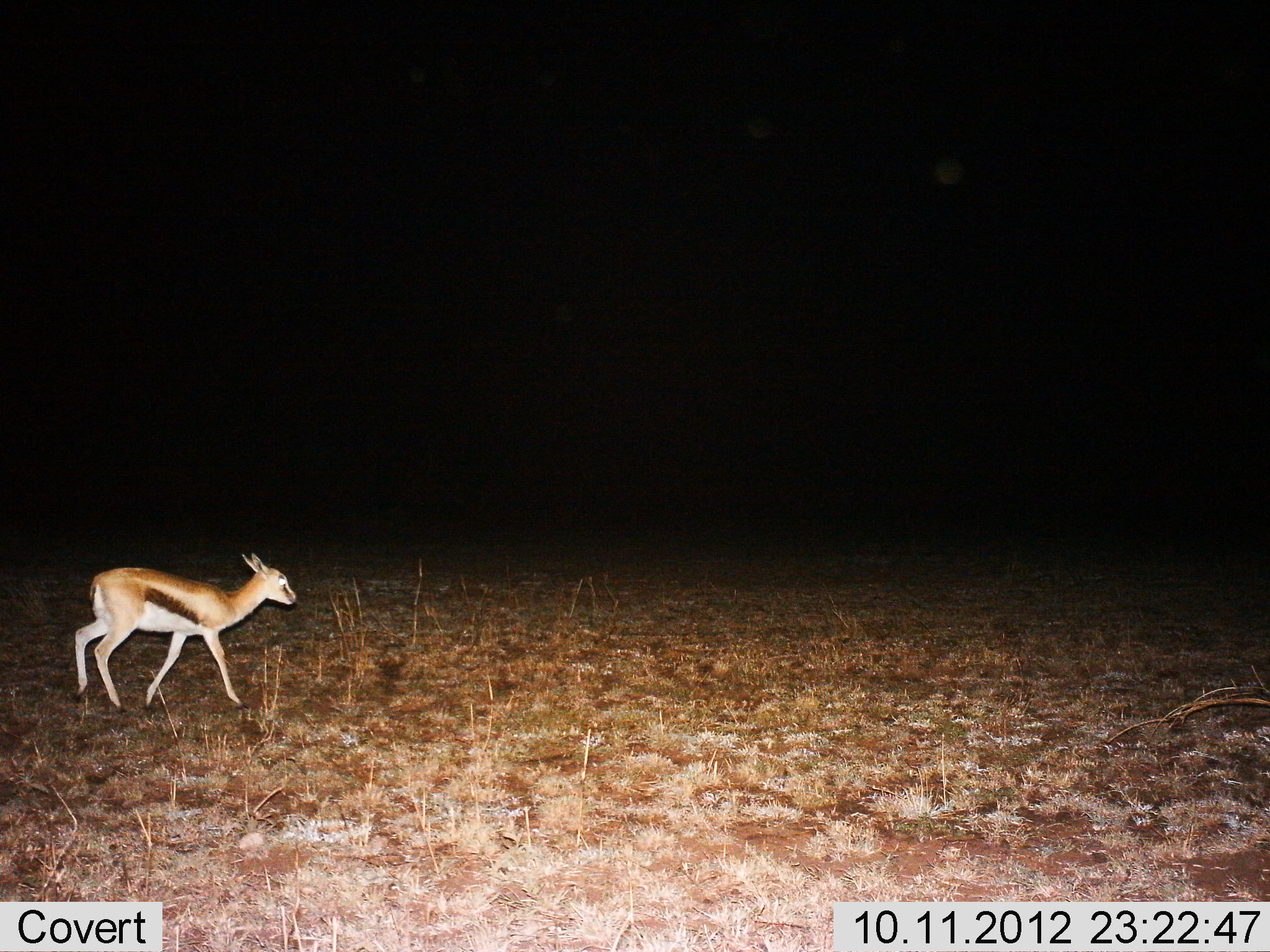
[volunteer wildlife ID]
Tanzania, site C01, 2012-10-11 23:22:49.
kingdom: Animalia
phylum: Chordata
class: Mammalia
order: Artiodactyla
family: Bovidae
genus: Eudorcas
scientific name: Eudorcas thomsonii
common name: thomson's gazelle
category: gazellethomsons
Gazellethomsons (thomson's gazelle) (Eudorcas thomsonii), count 1. Behavior (volunteer vote fractions): standing 10%, resting 0%, moving 90%, interacting 0%. Young present (vote fraction): 10%. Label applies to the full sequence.